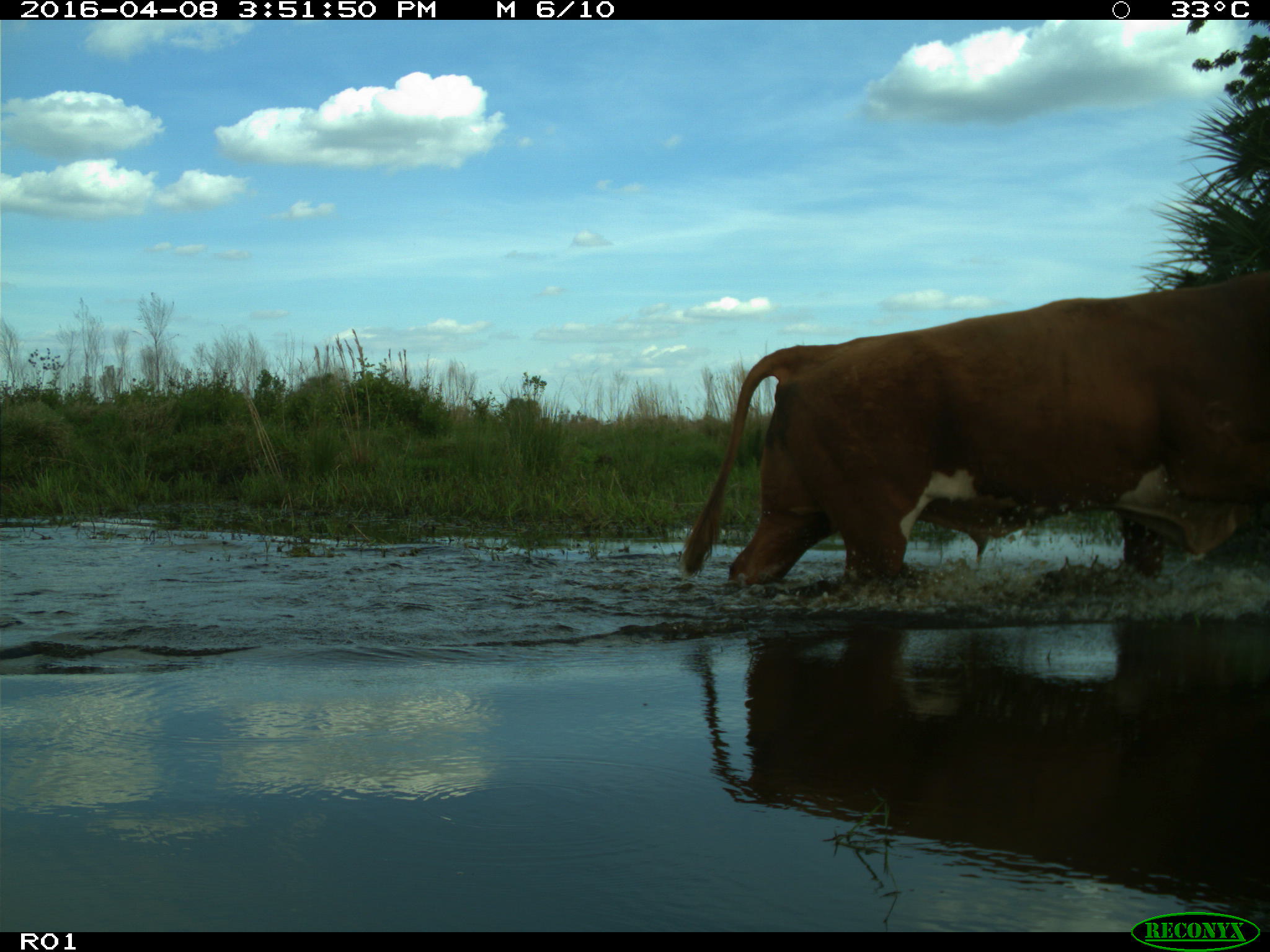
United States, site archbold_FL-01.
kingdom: Animalia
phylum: Chordata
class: Mammalia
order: Artiodactyla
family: Bovidae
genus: Bos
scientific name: Bos taurus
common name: domestic cow